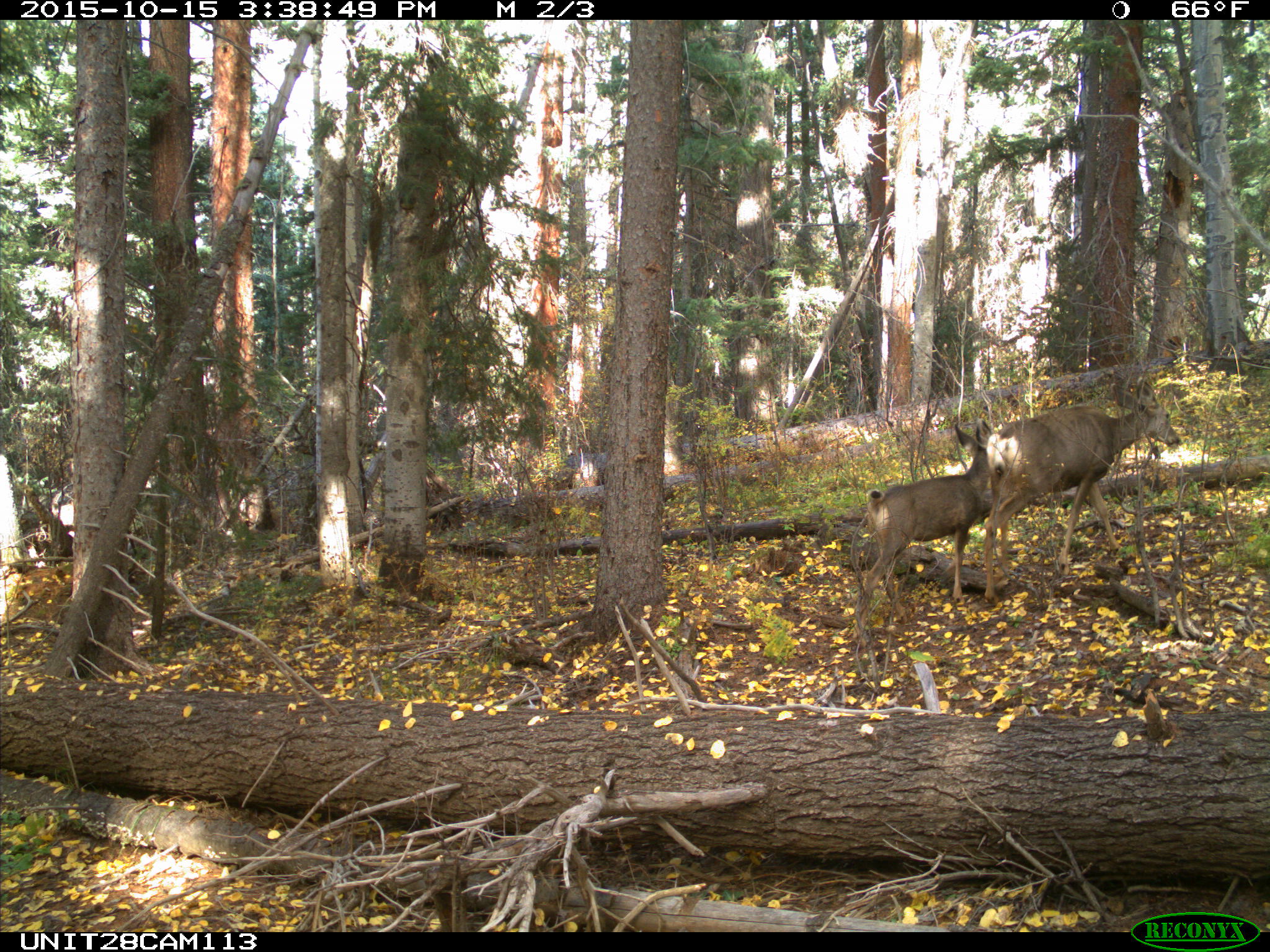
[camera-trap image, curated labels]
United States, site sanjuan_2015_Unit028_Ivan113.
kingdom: Animalia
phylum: Chordata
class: Mammalia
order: Artiodactyla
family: Cervidae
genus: Odocoileus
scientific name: Odocoileus hemionus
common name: mule deer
Odocoileus hemionus (mule deer).